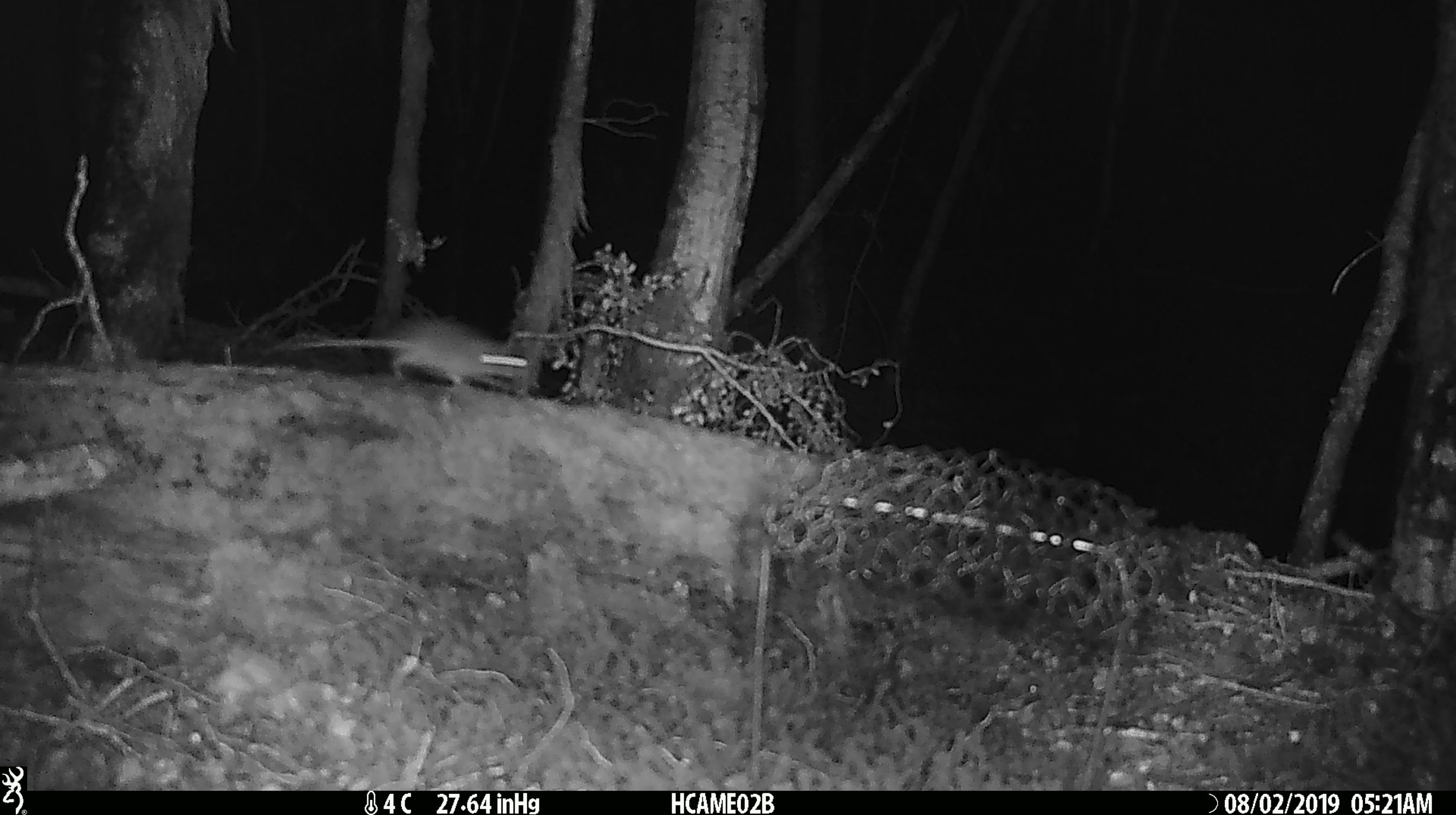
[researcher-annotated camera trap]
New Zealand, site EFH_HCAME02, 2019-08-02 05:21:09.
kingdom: Animalia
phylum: Chordata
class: Mammalia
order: Rodentia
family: Muridae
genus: Mus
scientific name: Mus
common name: mouse